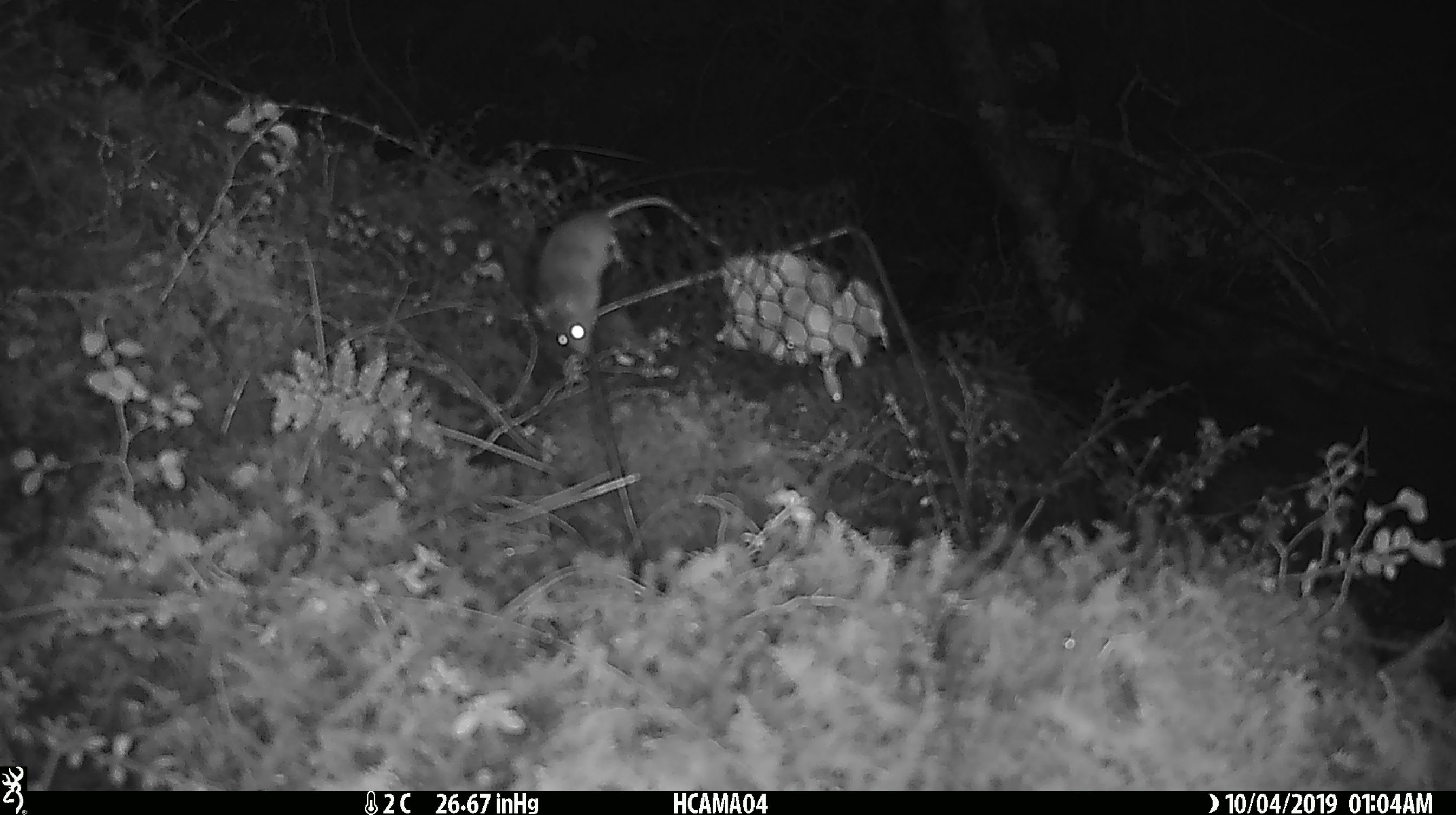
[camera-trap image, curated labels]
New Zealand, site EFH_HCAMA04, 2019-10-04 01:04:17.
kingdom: Animalia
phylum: Chordata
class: Mammalia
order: Rodentia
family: Muridae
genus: Mus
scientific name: Mus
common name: mouse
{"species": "mouse (Mus)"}